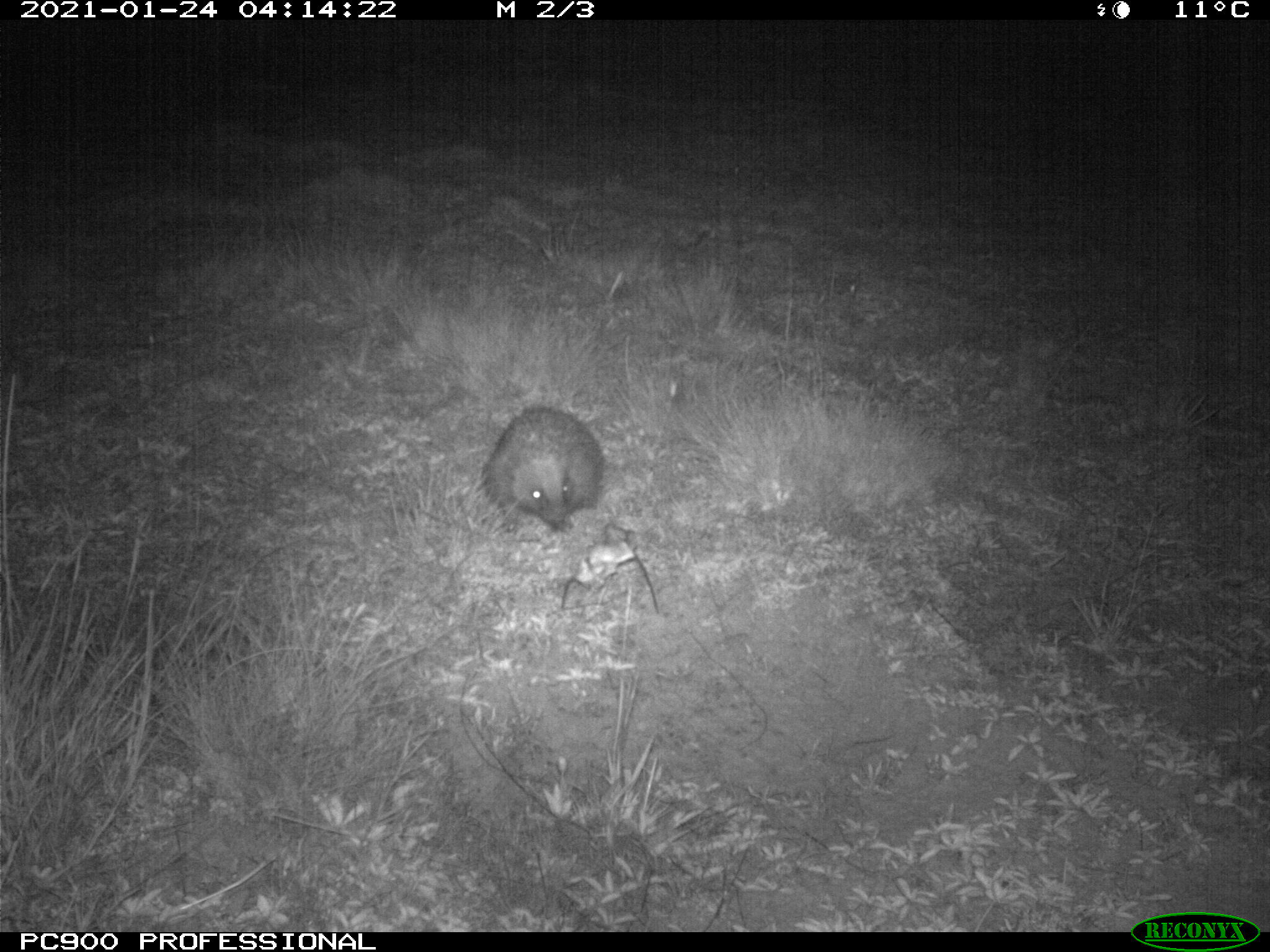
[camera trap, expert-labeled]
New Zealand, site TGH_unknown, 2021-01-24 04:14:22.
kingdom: Animalia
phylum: Chordata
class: Mammalia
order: Eulipotyphla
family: Erinaceidae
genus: Erinaceus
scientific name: Erinaceus europaeus europaeus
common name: european hedgehog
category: hedgehog